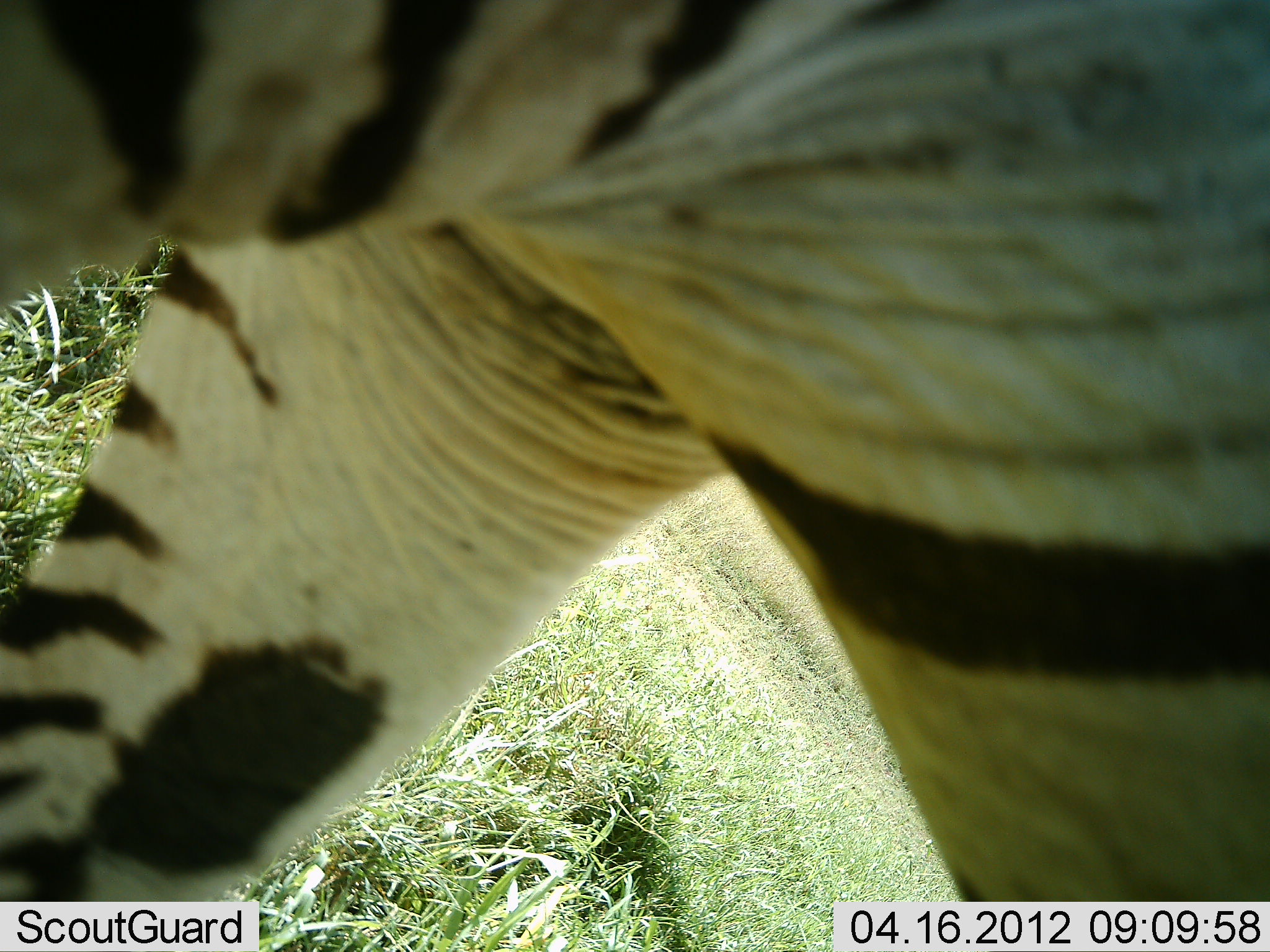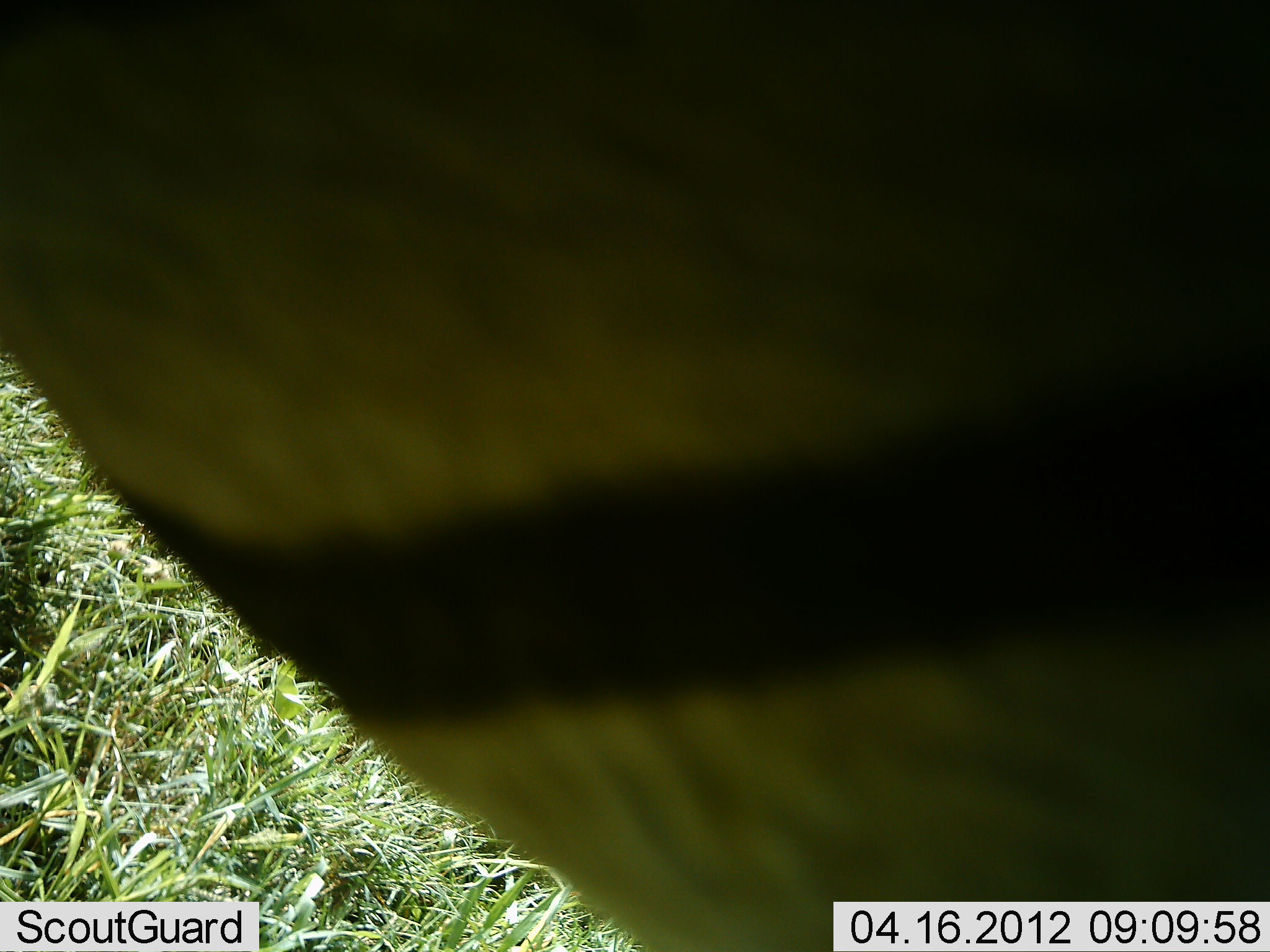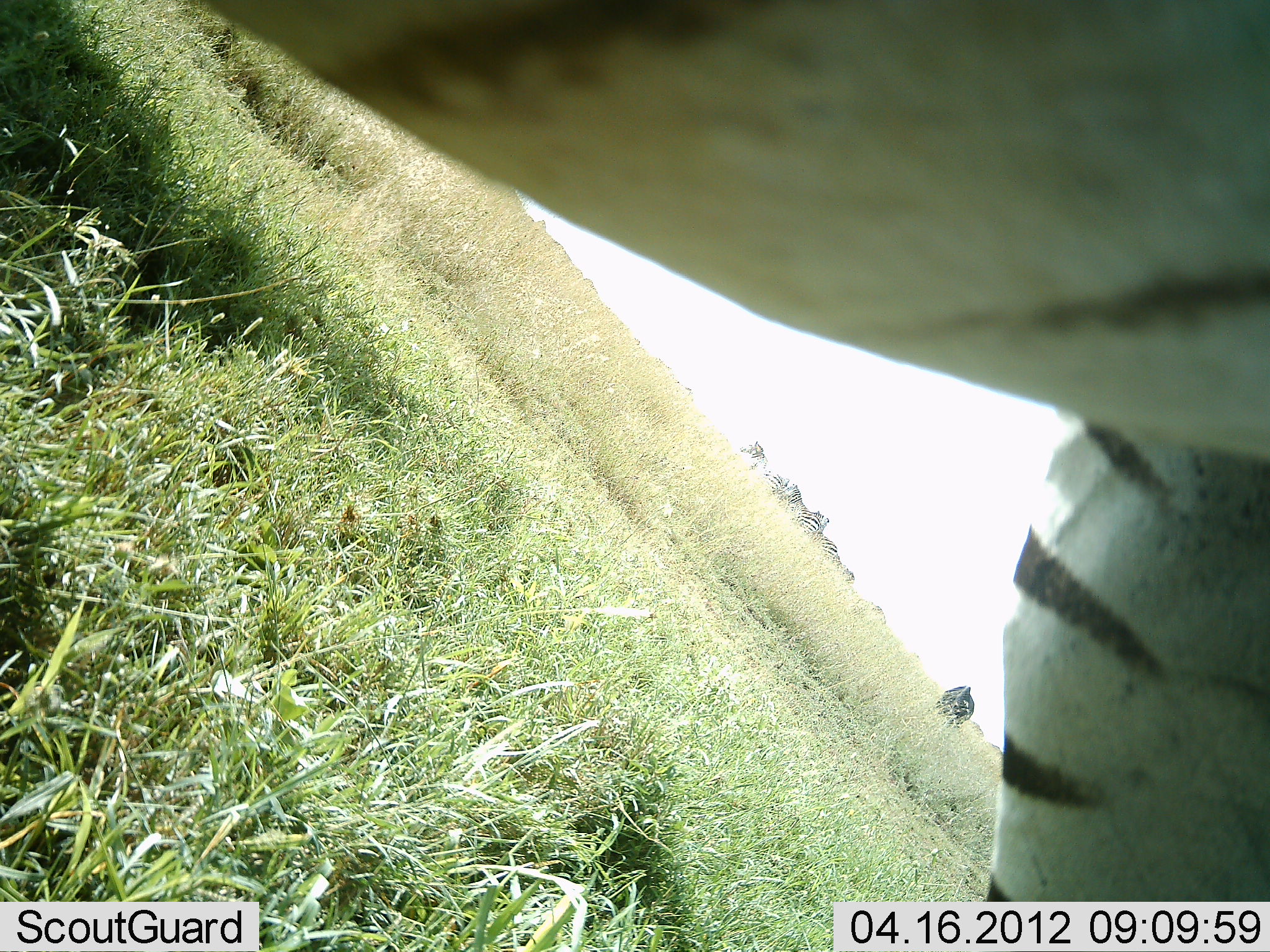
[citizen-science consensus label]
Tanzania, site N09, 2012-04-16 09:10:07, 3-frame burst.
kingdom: Animalia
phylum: Chordata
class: Mammalia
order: Perissodactyla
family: Equidae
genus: Equus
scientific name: Equus quagga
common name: plains zebra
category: zebra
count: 1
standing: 61%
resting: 6%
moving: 61%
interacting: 0%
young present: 0%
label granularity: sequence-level